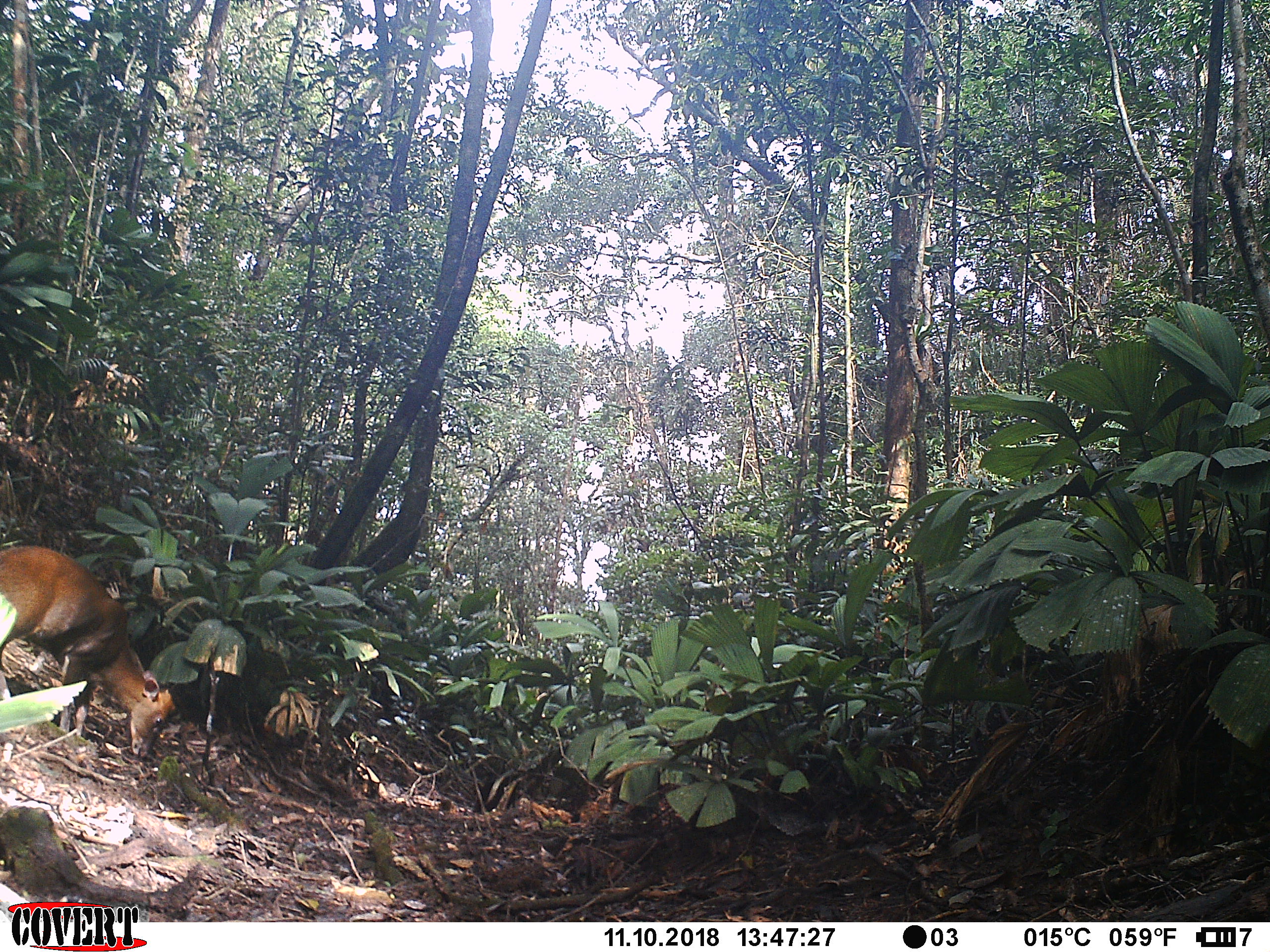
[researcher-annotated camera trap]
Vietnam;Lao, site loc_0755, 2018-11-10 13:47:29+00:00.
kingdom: Animalia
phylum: Chordata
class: Mammalia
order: Artiodactyla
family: Cervidae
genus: Muntiacus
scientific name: Muntiacus rooseveltorum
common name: roosevelt's muntjac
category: roosevelts muntjac group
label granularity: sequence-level